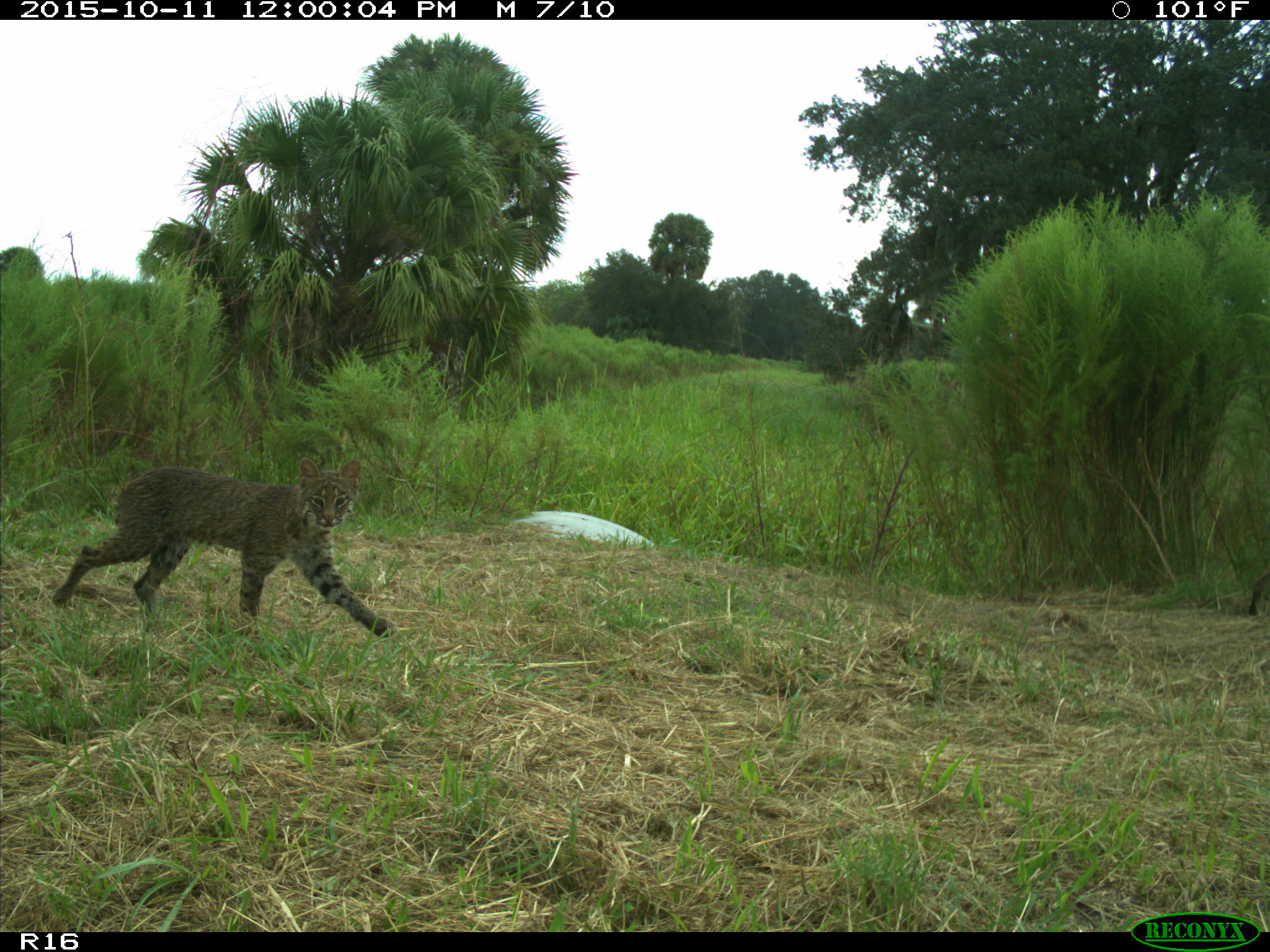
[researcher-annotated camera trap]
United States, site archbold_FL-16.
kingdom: Animalia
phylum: Chordata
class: Mammalia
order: Carnivora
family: Felidae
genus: Lynx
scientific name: Lynx rufus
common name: bobcat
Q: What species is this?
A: Lynx rufus (bobcat).